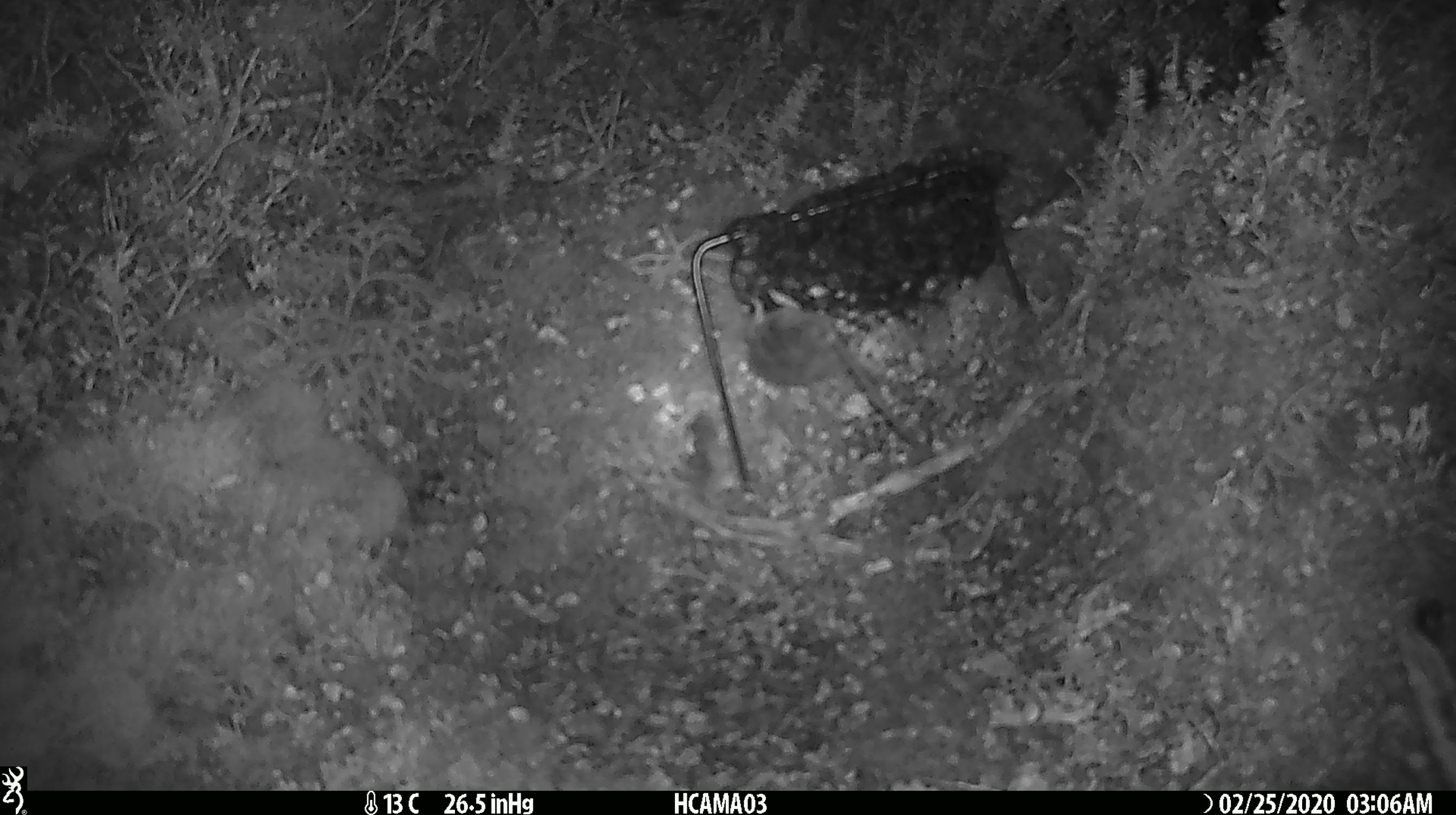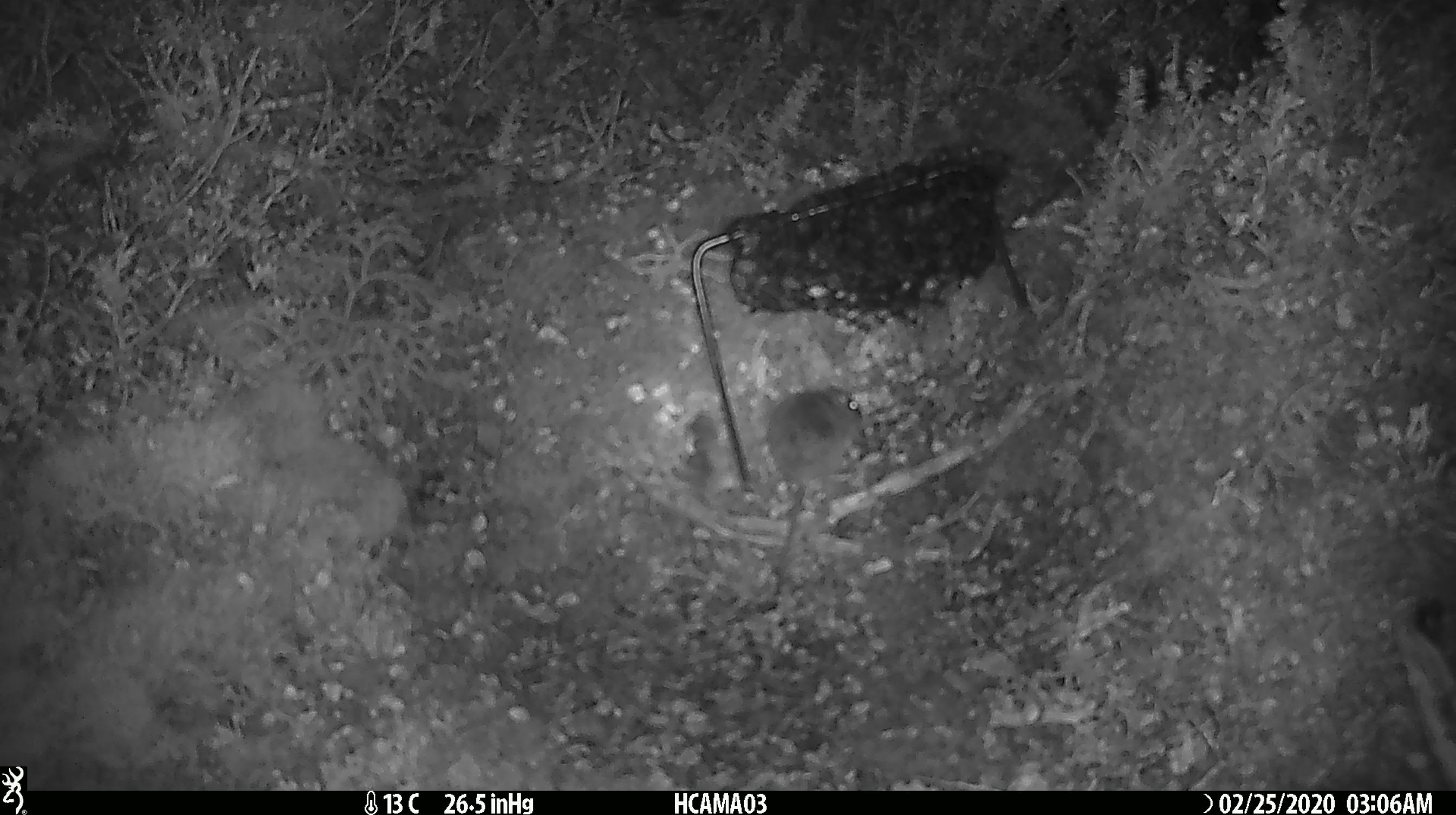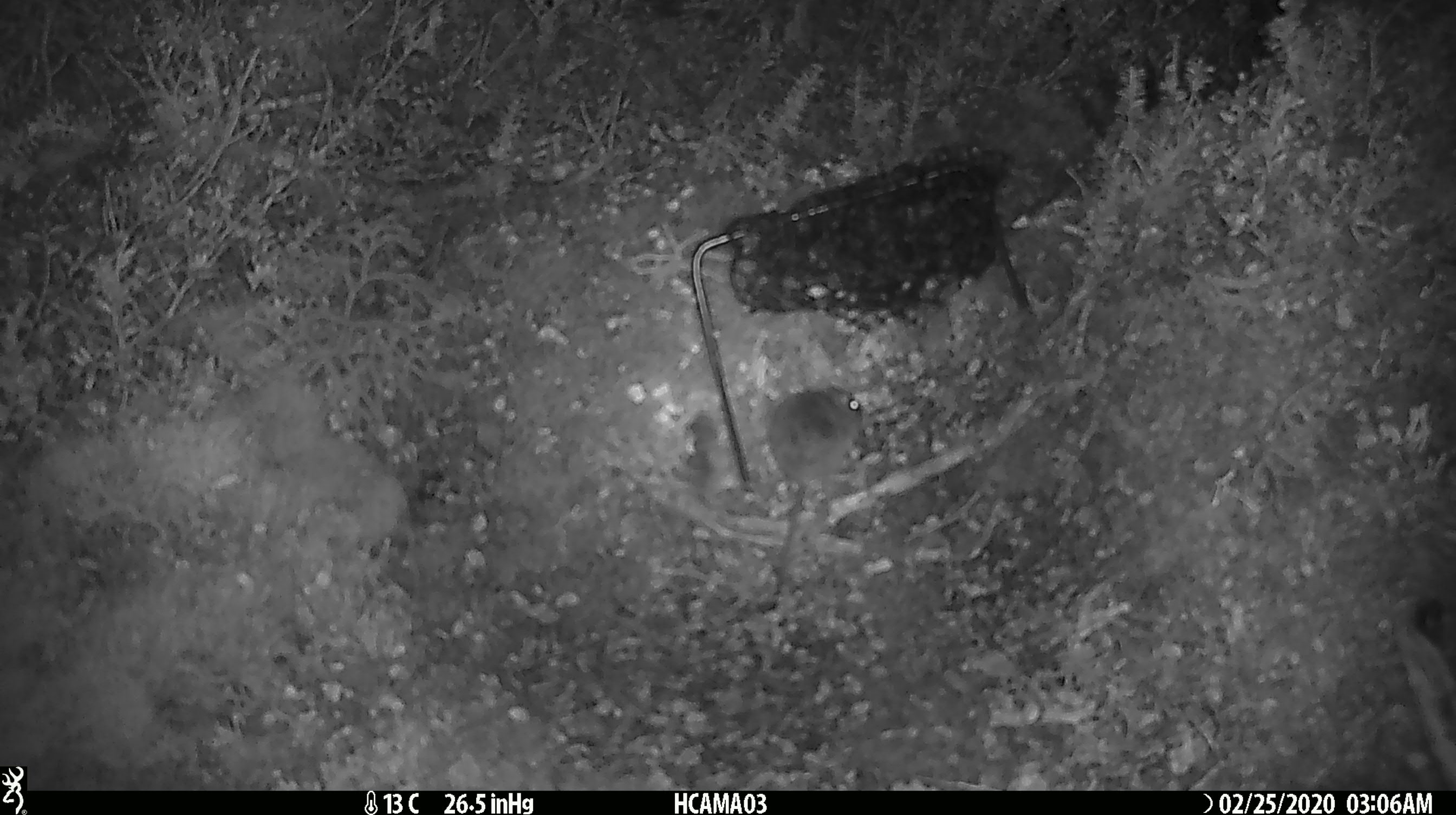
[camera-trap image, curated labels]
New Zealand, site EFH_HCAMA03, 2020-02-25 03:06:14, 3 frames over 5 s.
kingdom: Animalia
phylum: Chordata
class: Mammalia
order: Rodentia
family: Muridae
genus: Mus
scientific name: Mus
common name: mouse